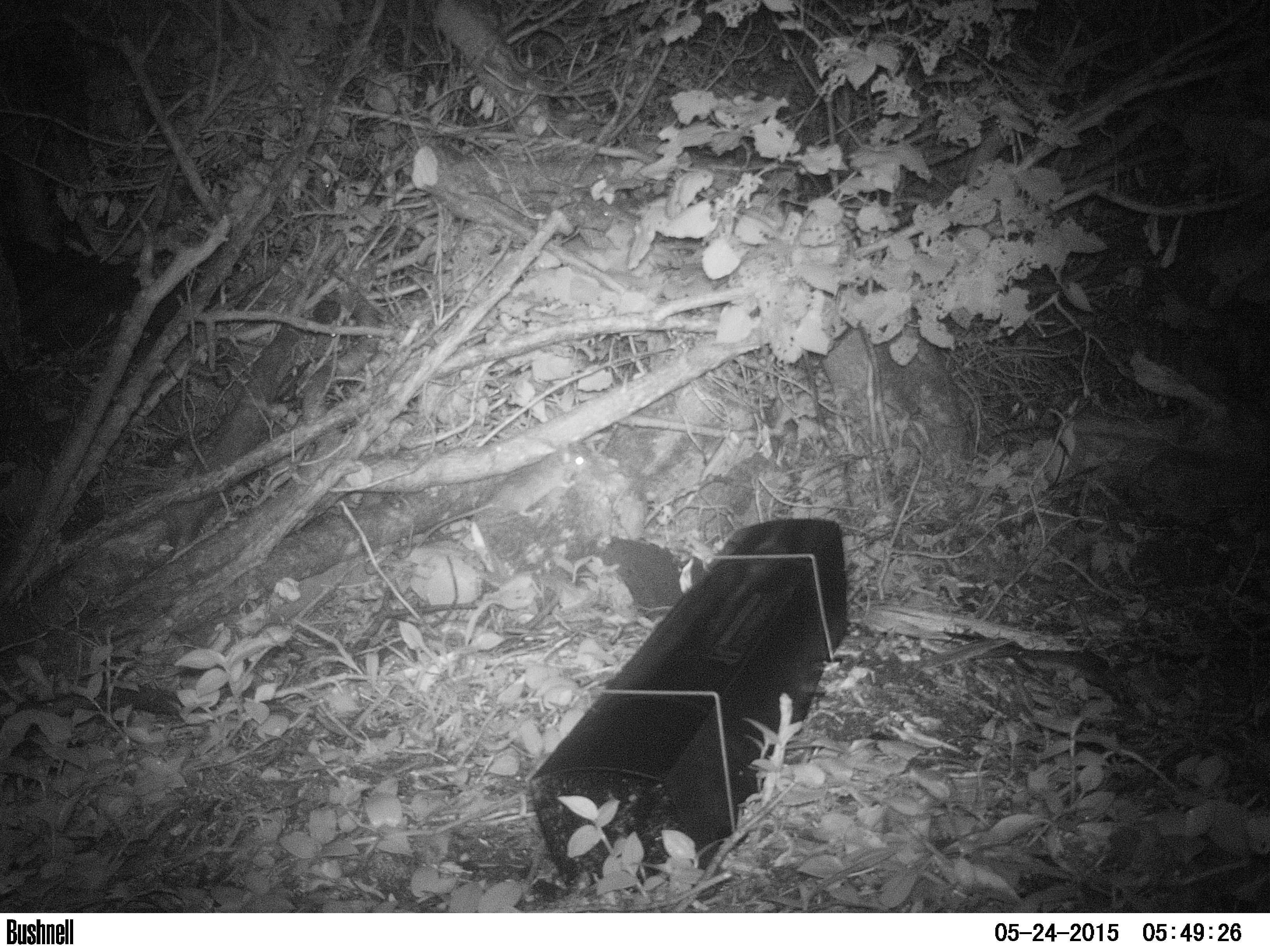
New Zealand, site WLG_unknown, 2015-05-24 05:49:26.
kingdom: Animalia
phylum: Chordata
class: Mammalia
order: Rodentia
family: Muridae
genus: Rattus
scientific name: Rattus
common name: rat